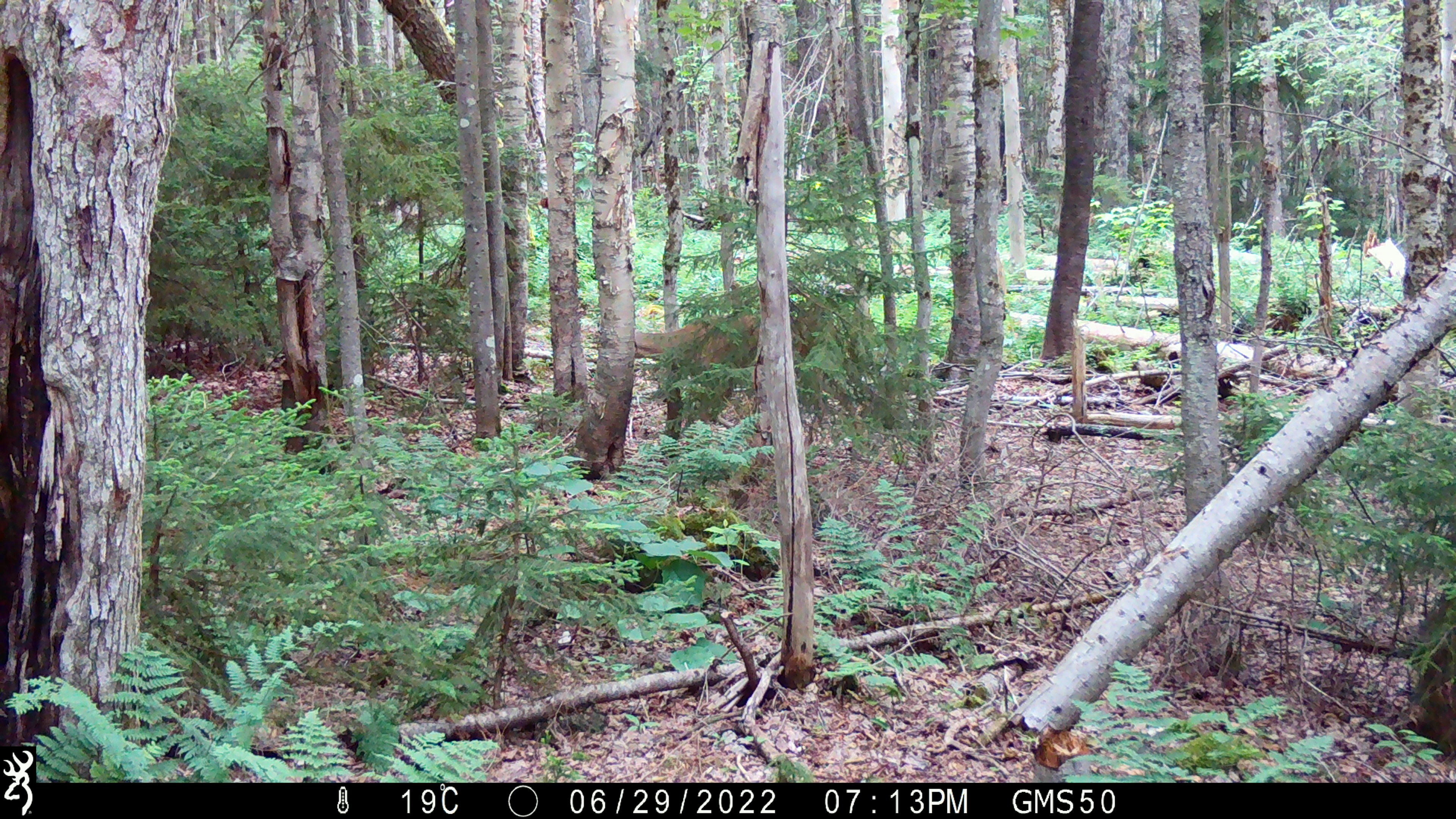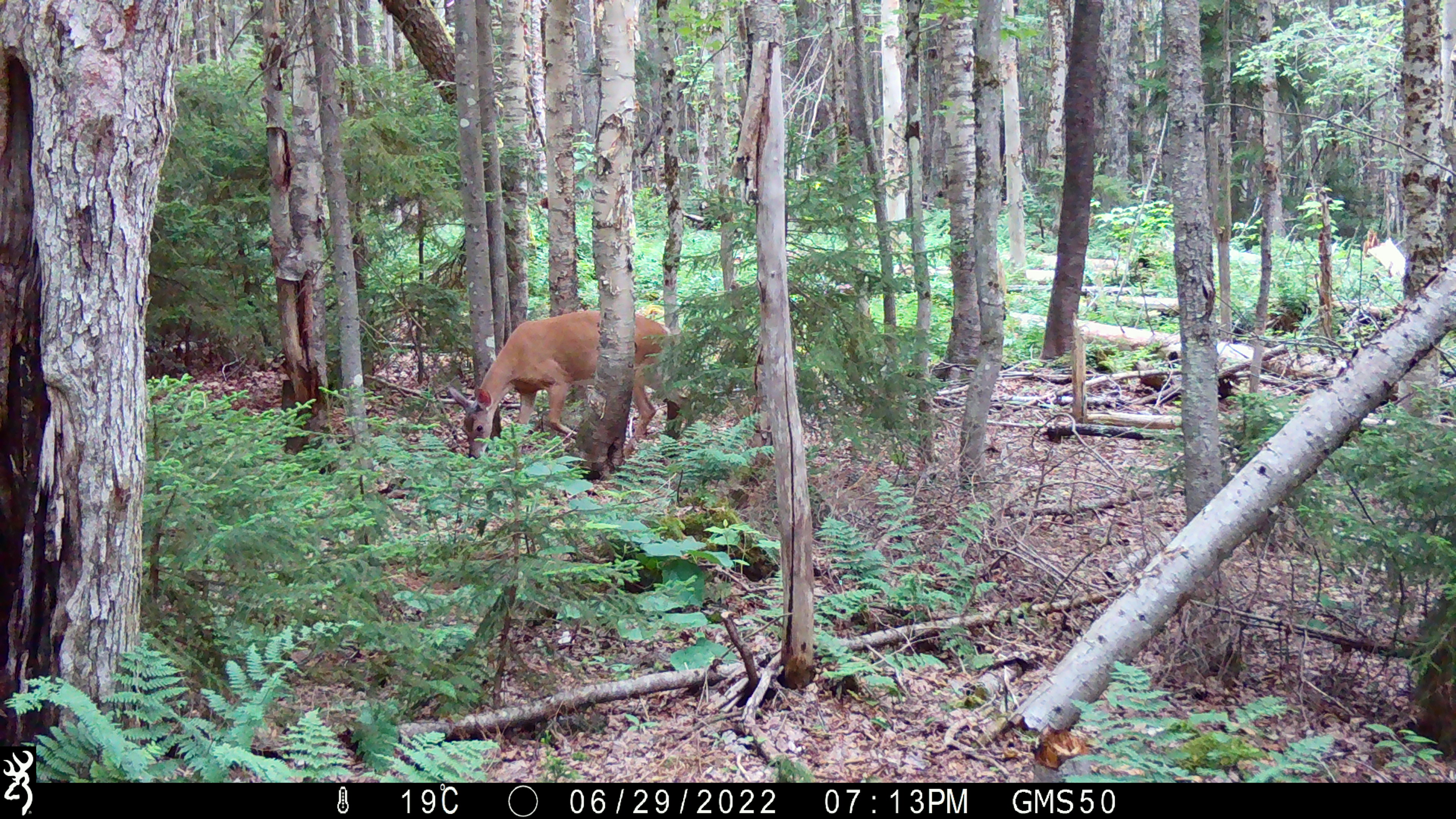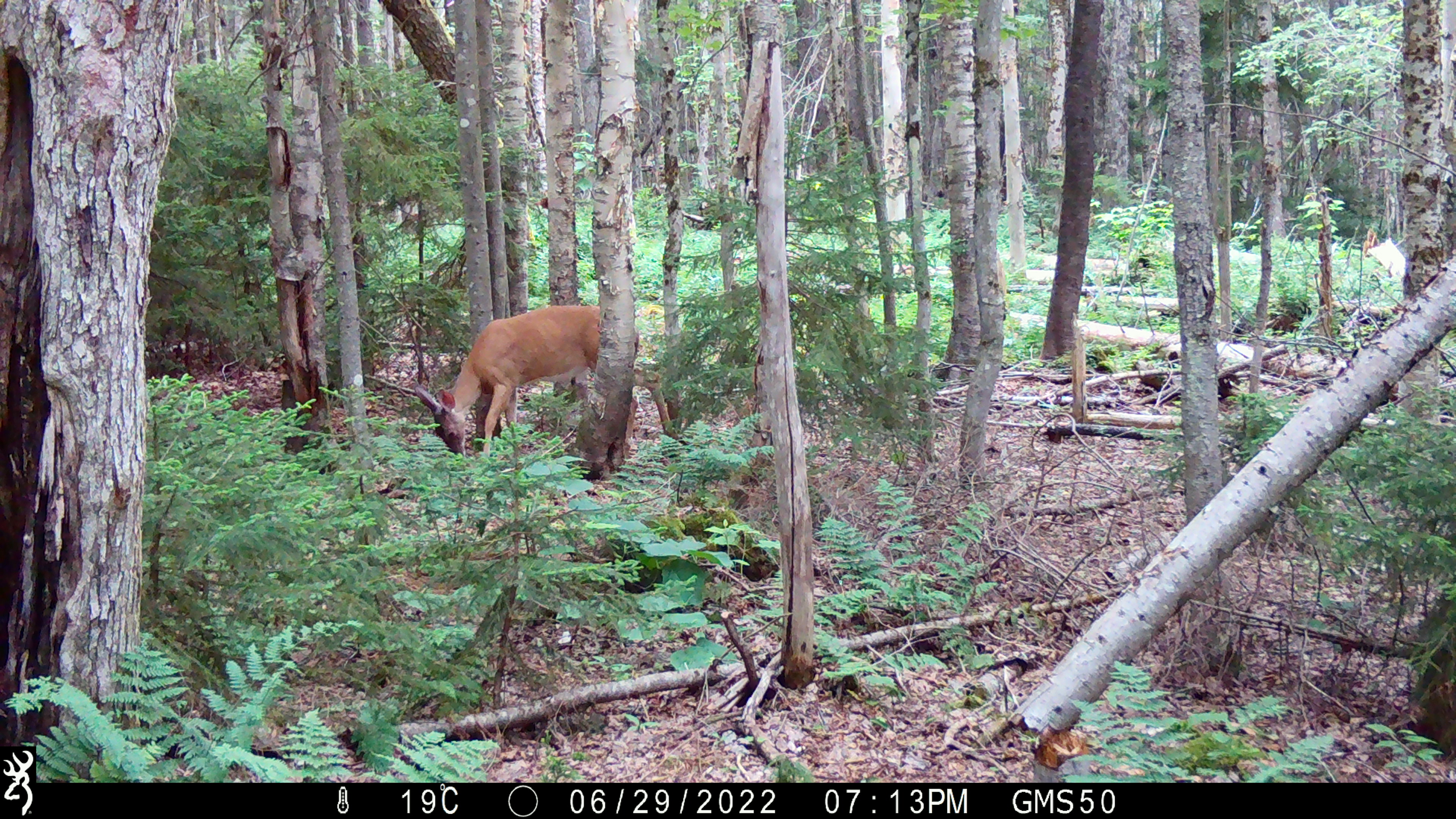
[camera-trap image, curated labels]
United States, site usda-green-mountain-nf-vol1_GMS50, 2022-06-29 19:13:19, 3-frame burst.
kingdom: Animalia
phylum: Chordata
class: Mammalia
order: Artiodactyla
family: Cervidae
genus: Odocoileus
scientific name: Odocoileus virginianus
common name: white-tailed deer